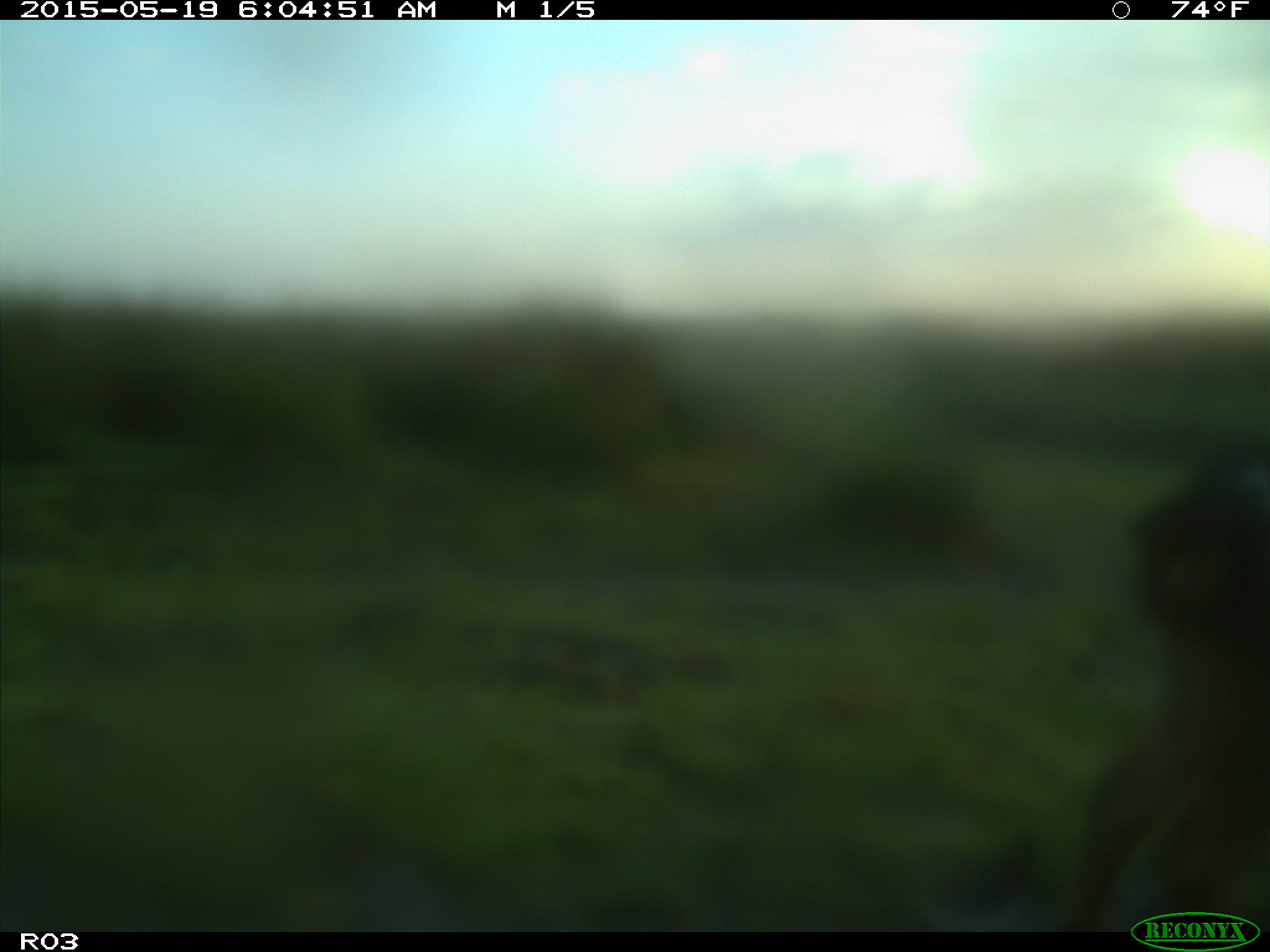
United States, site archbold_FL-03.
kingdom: Animalia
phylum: Chordata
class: Mammalia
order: Artiodactyla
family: Bovidae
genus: Bos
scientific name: Bos taurus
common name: domestic cow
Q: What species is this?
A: Bos taurus (domestic cow).